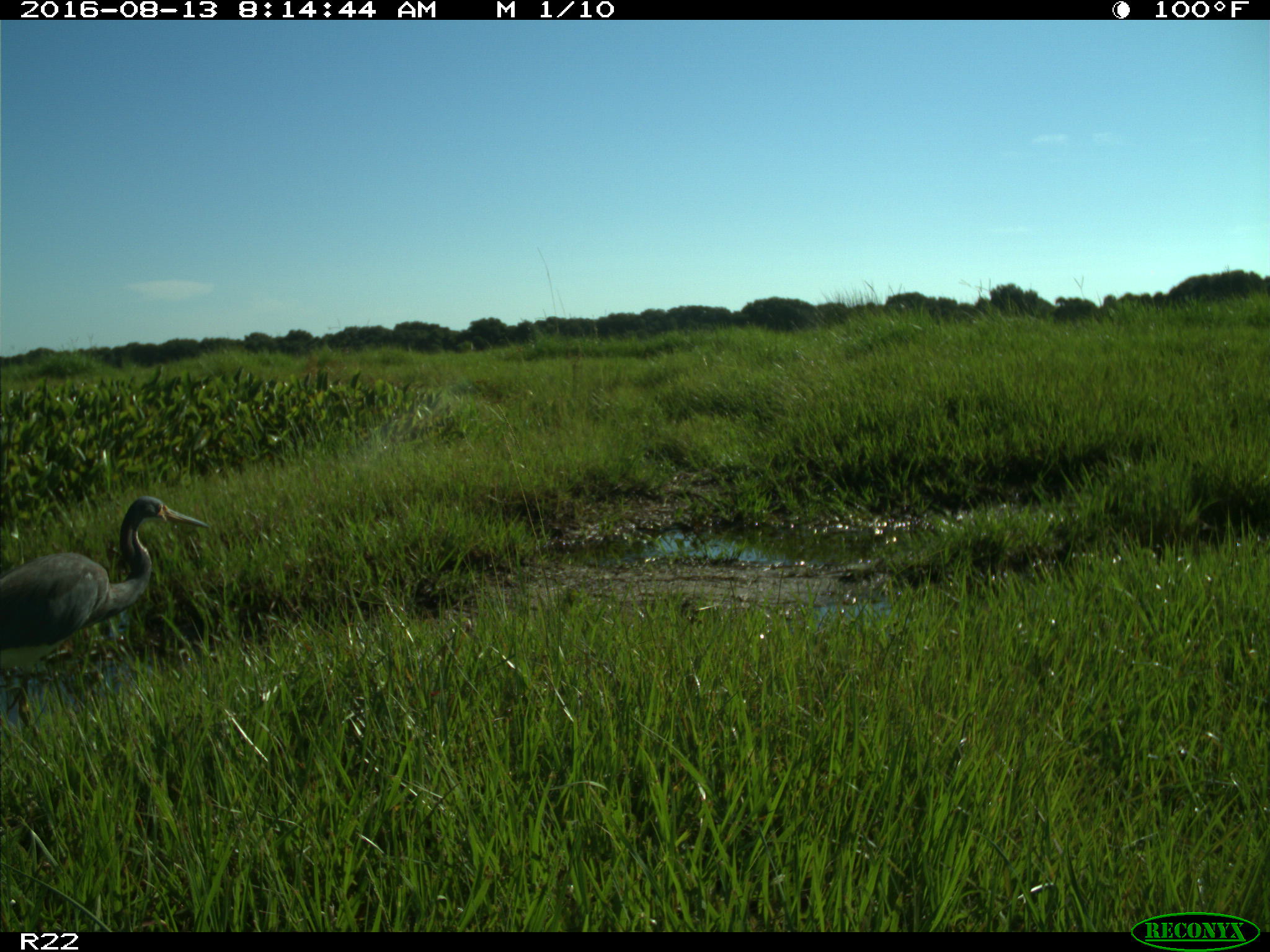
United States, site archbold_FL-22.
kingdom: Animalia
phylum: Chordata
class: Aves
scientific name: Aves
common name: birds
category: unidentified bird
Unidentified bird (birds) (Aves).